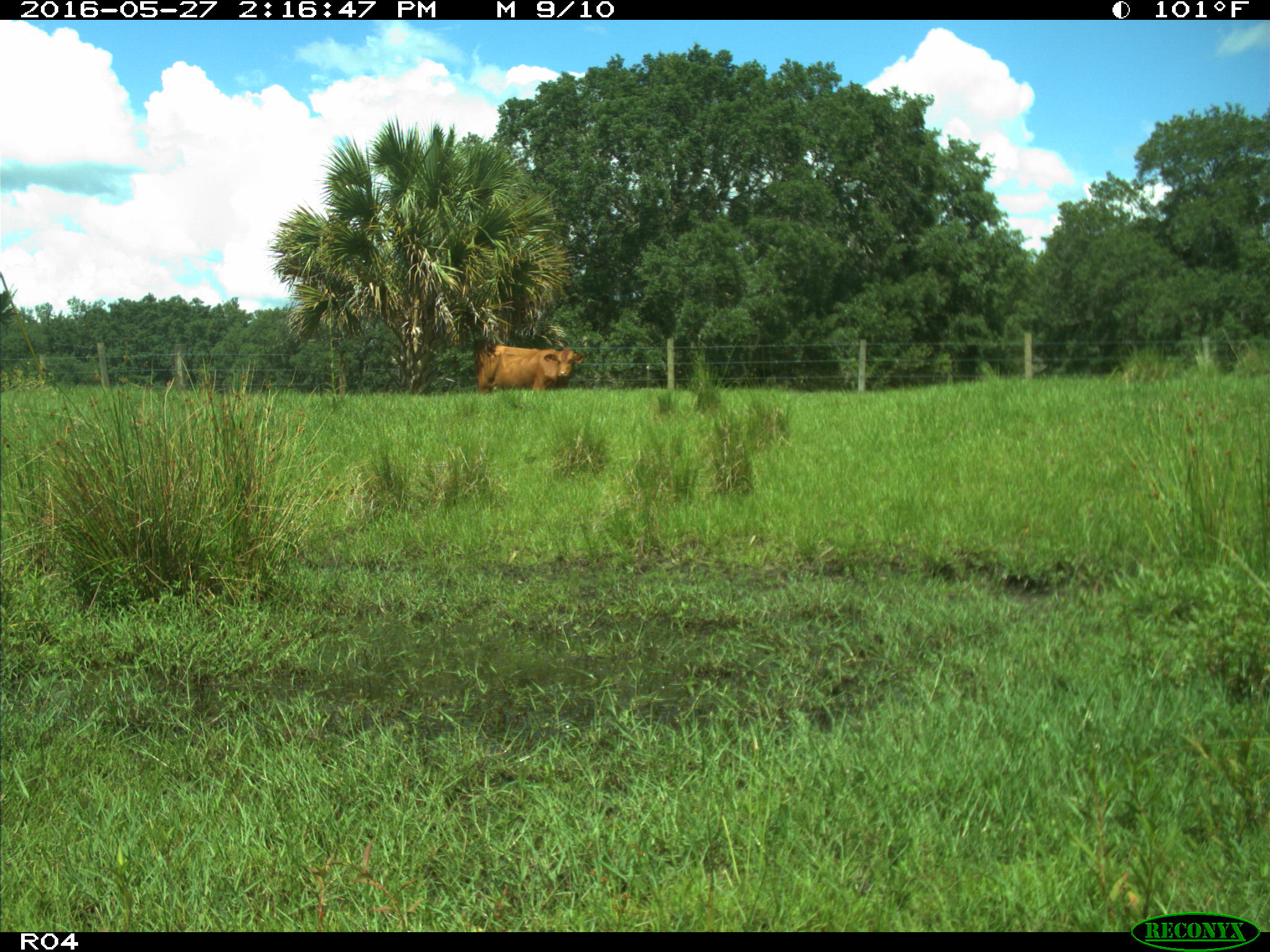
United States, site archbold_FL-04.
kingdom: Animalia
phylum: Chordata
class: Mammalia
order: Artiodactyla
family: Bovidae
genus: Bos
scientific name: Bos taurus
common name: domestic cow